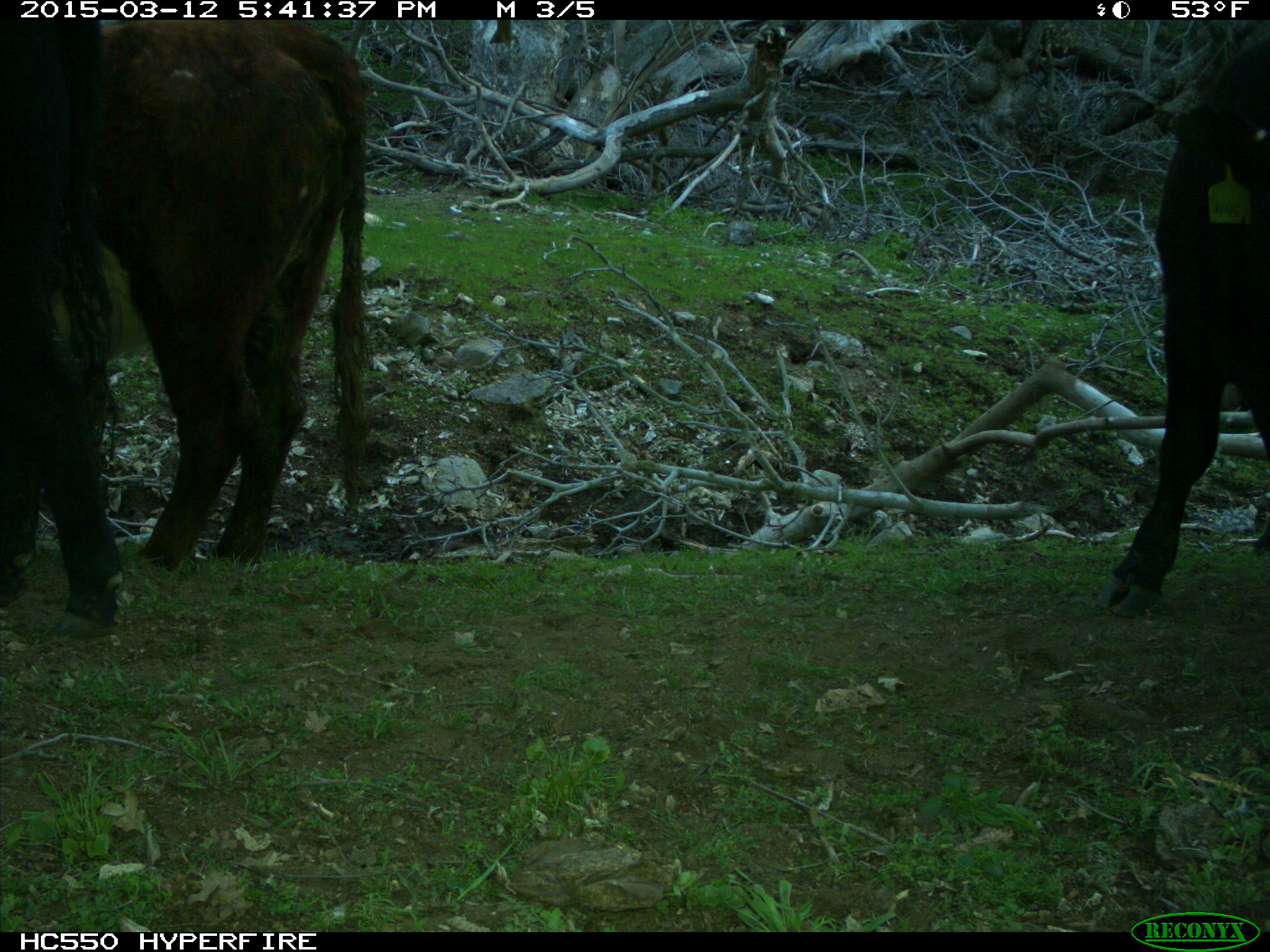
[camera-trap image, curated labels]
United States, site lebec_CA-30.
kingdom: Animalia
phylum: Chordata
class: Mammalia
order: Artiodactyla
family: Bovidae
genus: Bos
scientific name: Bos taurus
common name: domestic cow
Bos taurus (domestic cow).